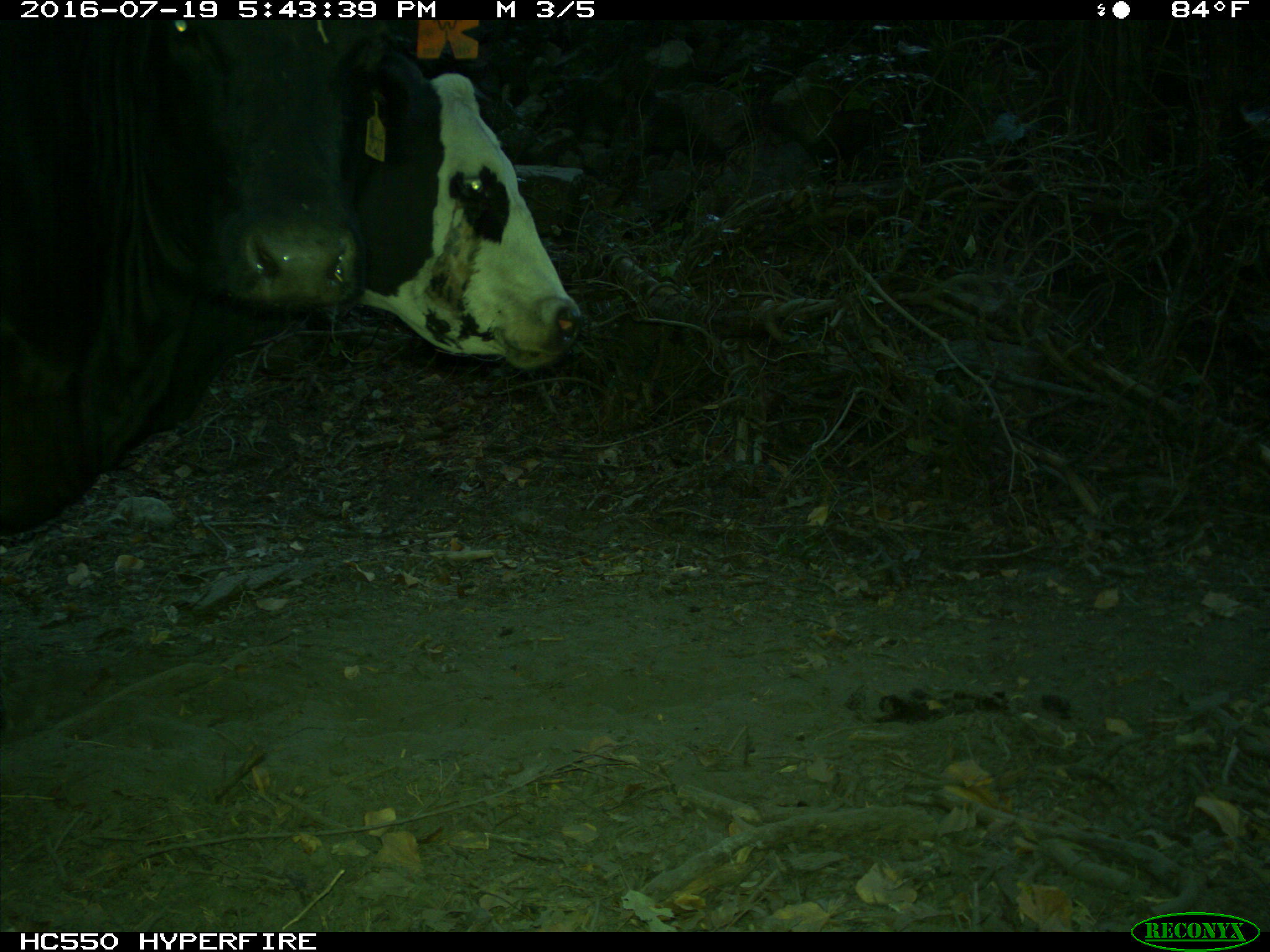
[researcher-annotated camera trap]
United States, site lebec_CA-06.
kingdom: Animalia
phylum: Chordata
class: Mammalia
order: Artiodactyla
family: Bovidae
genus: Bos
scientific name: Bos taurus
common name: domestic cow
Bos taurus (domestic cow).